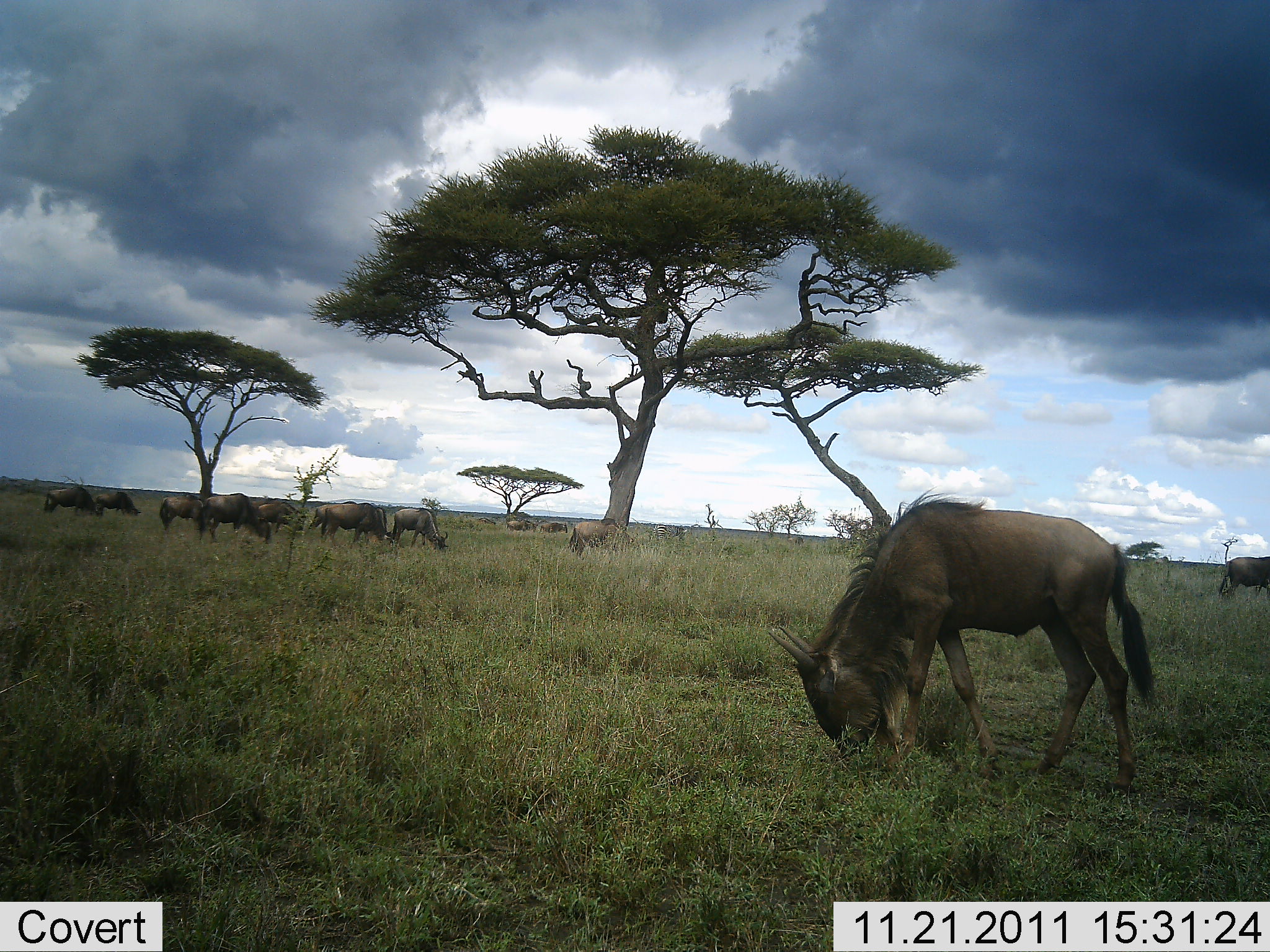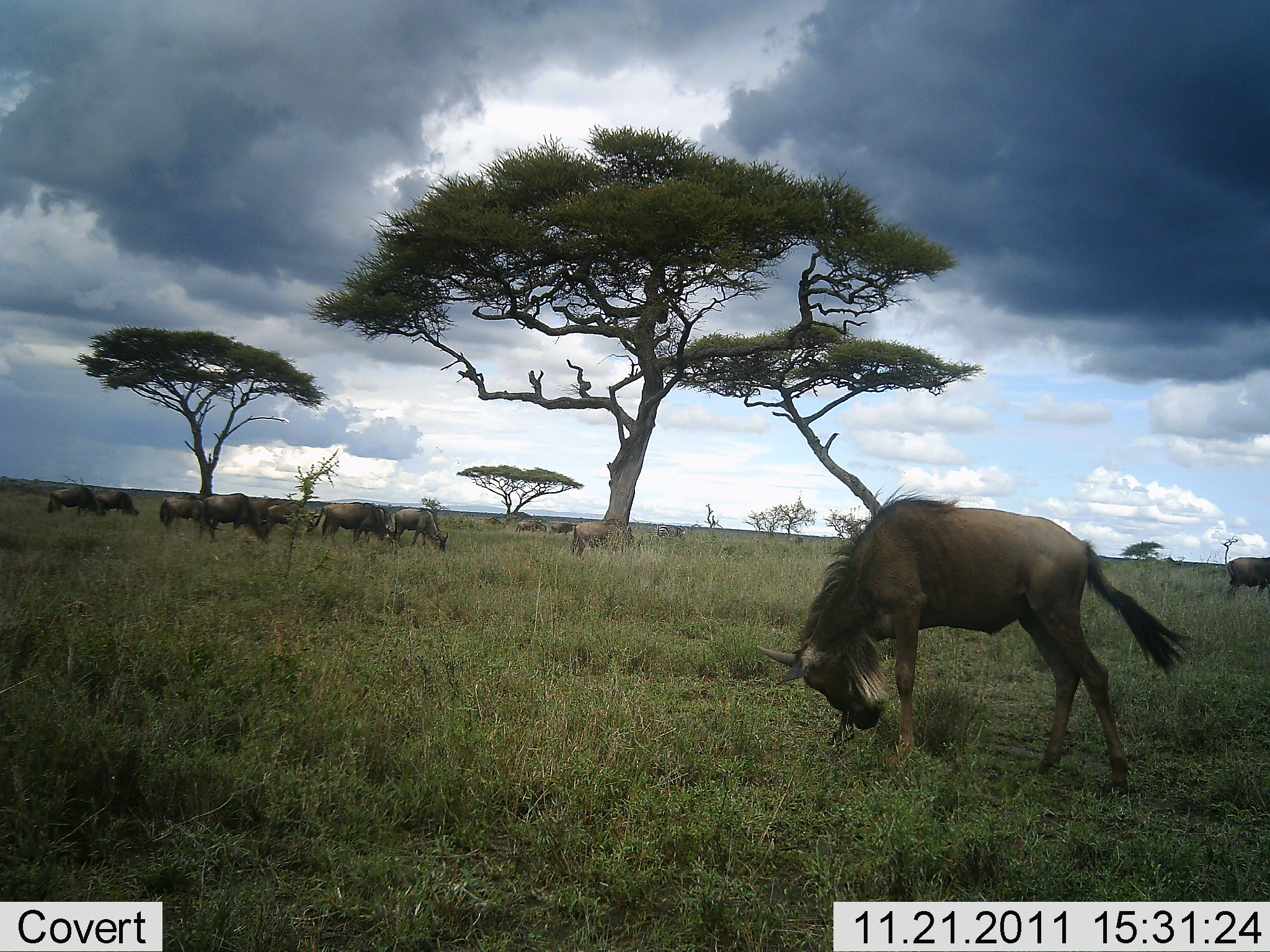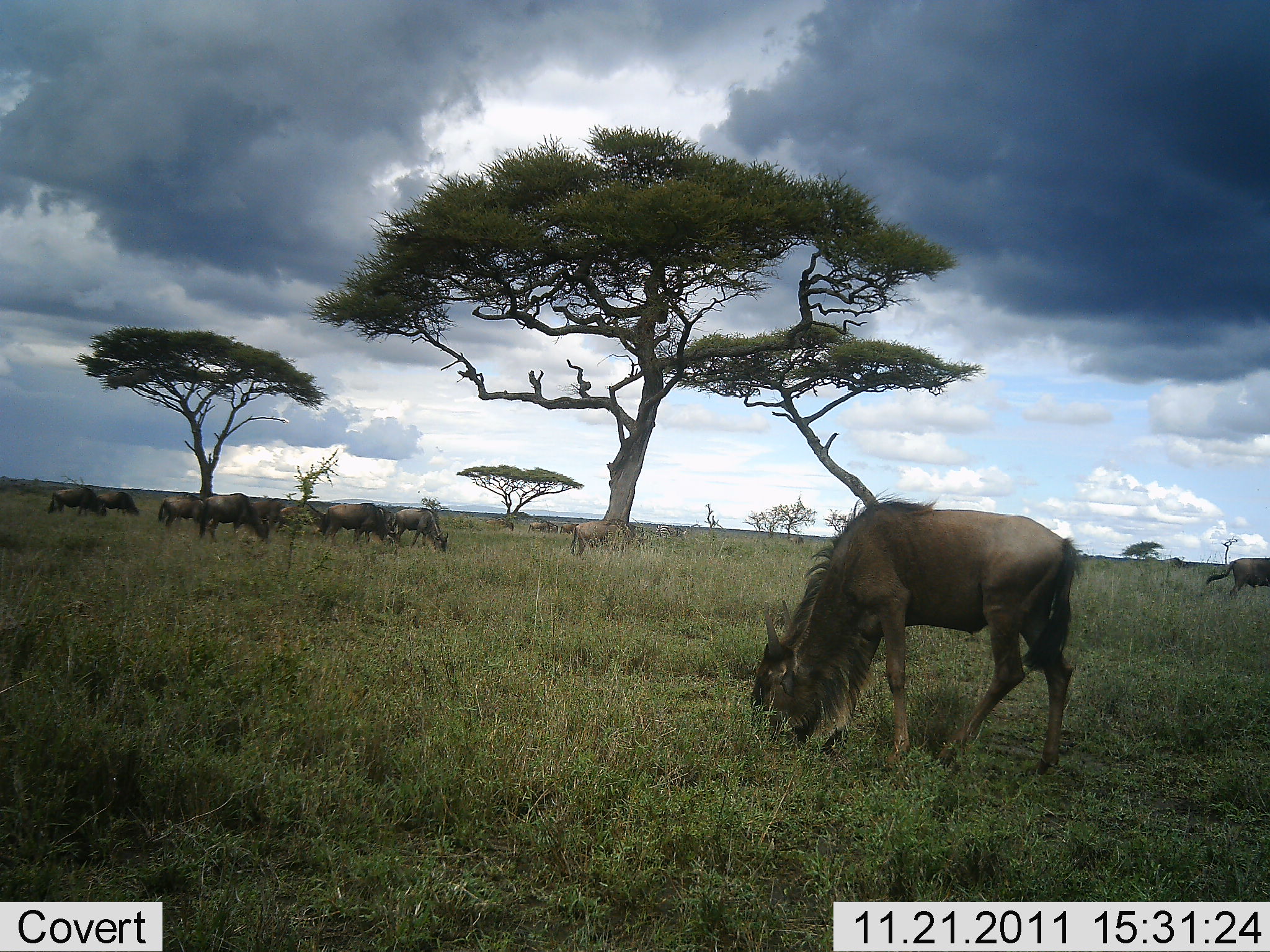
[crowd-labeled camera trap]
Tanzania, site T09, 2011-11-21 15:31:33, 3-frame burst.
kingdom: Animalia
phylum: Chordata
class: Mammalia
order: Artiodactyla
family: Bovidae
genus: Connochaetes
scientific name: Connochaetes taurinus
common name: blue wildebeest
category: wildebeest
Wildebeest (blue wildebeest) (Connochaetes taurinus), count 11-50. Behavior (volunteer vote fractions): standing 42%, resting 0%, moving 33%, interacting 0%. Young present (vote fraction): 0%. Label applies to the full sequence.